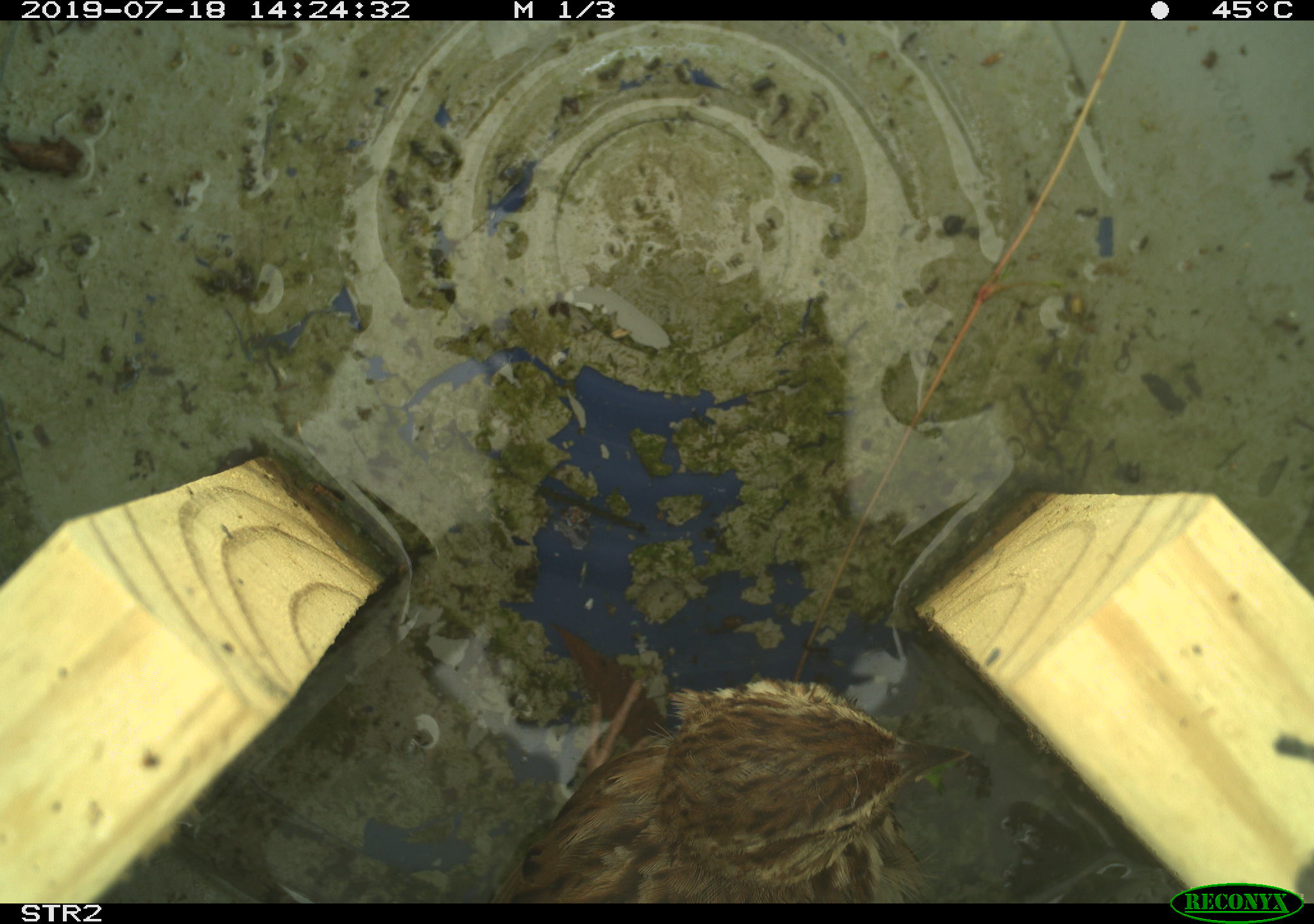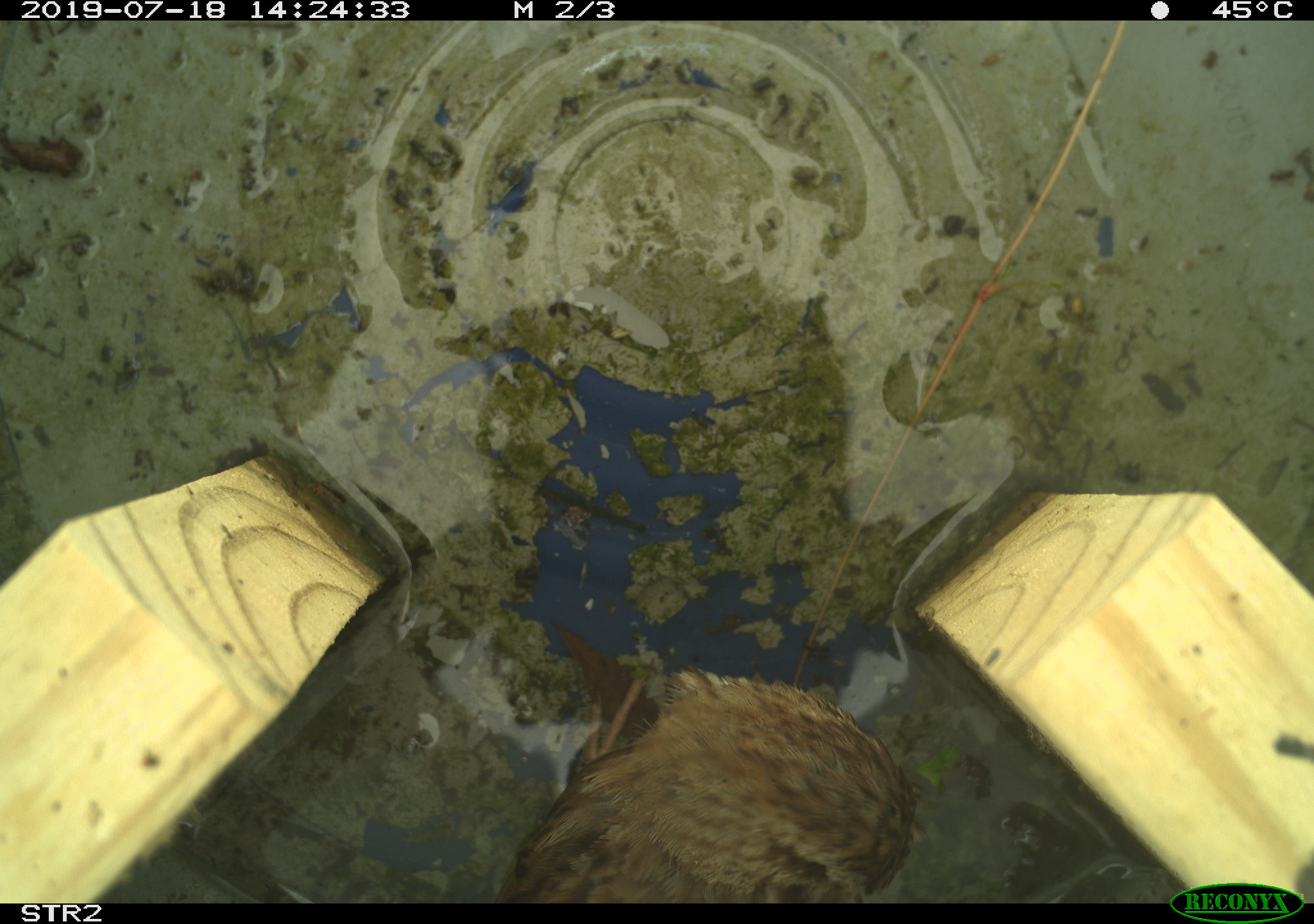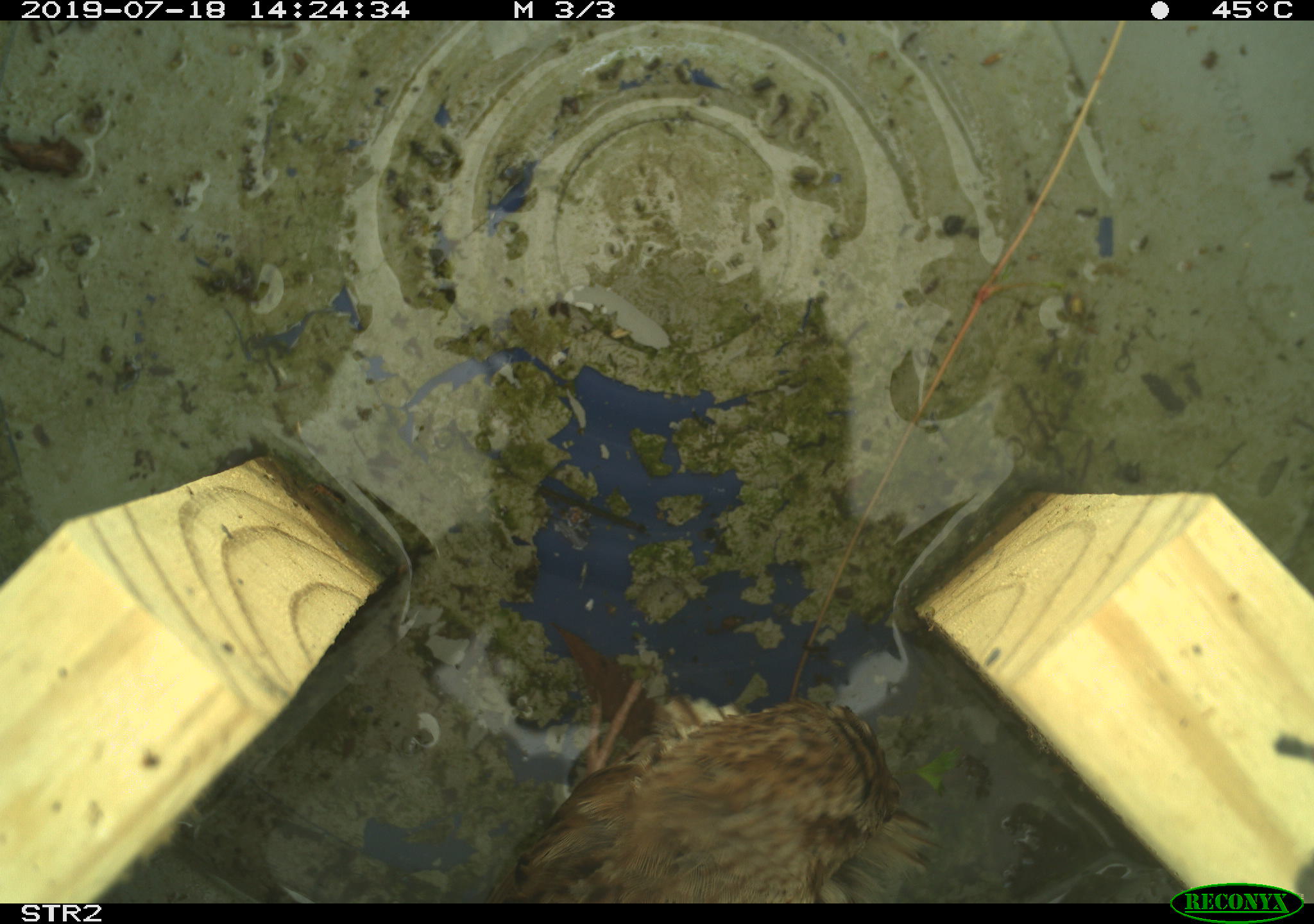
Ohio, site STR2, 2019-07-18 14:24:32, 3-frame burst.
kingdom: Animalia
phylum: Chordata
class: Aves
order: Passeriformes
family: Passerellidae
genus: Melospiza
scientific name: Melospiza melodia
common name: song sparrow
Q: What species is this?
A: Song sparrow (Melospiza melodia).